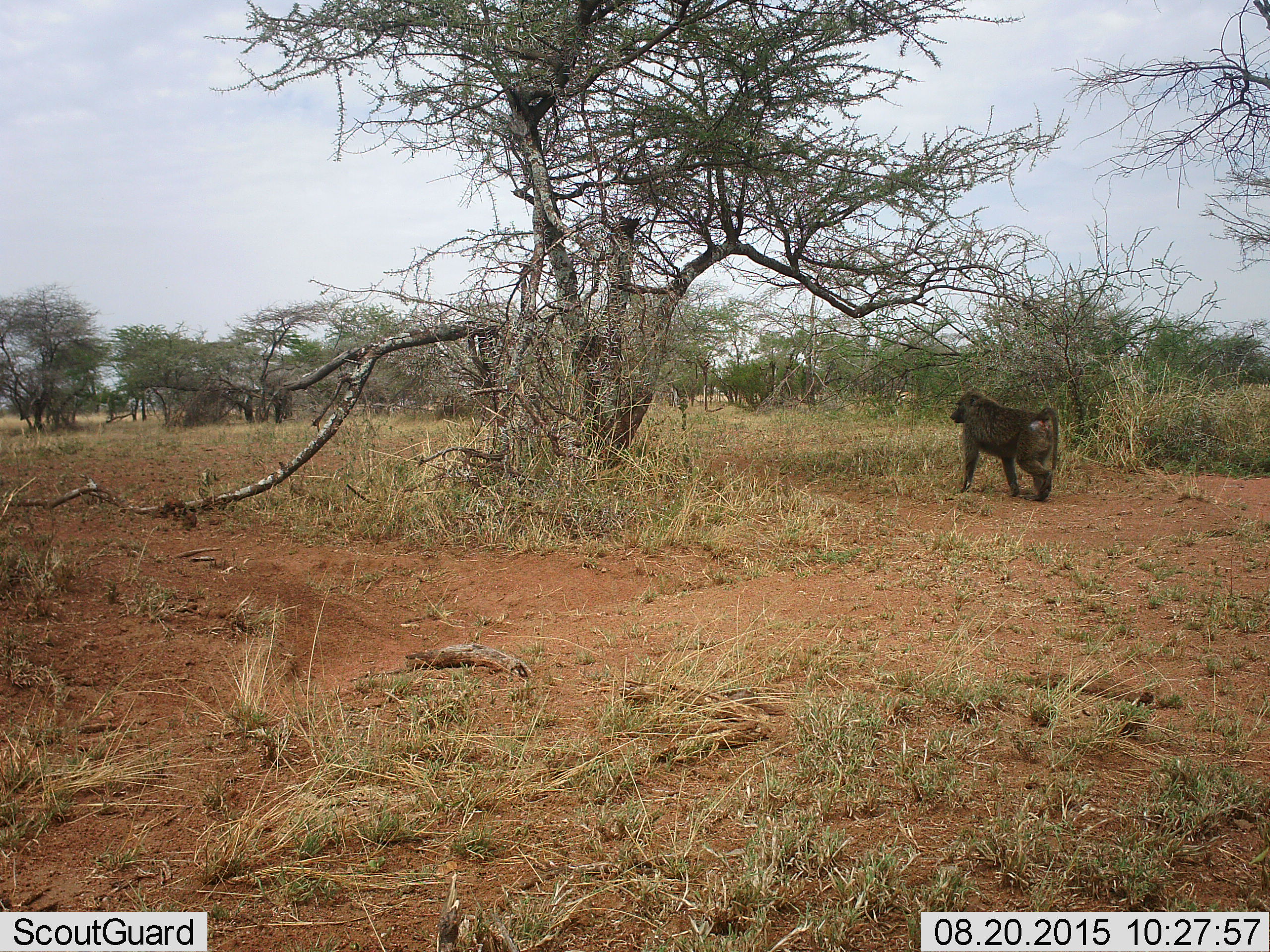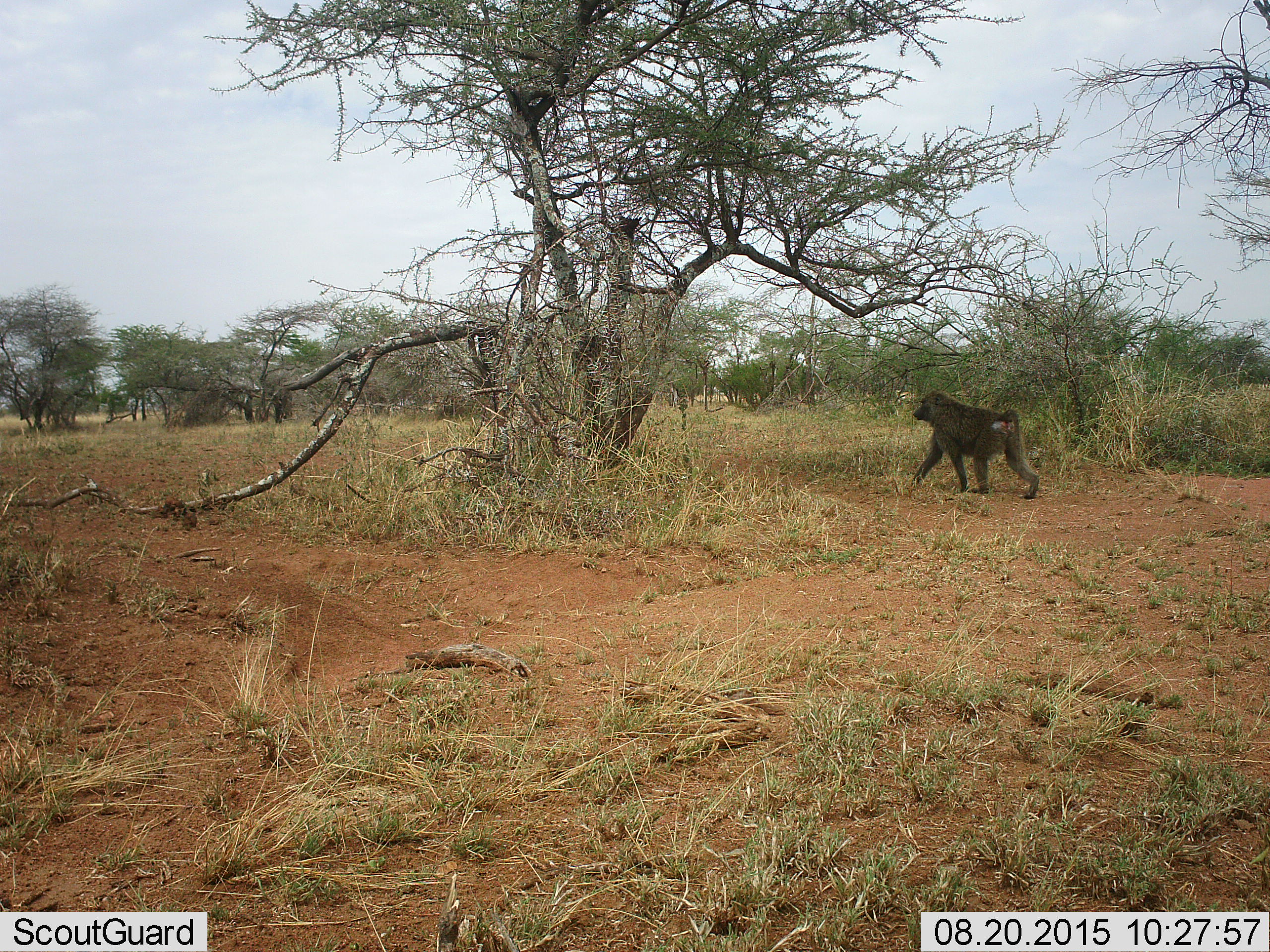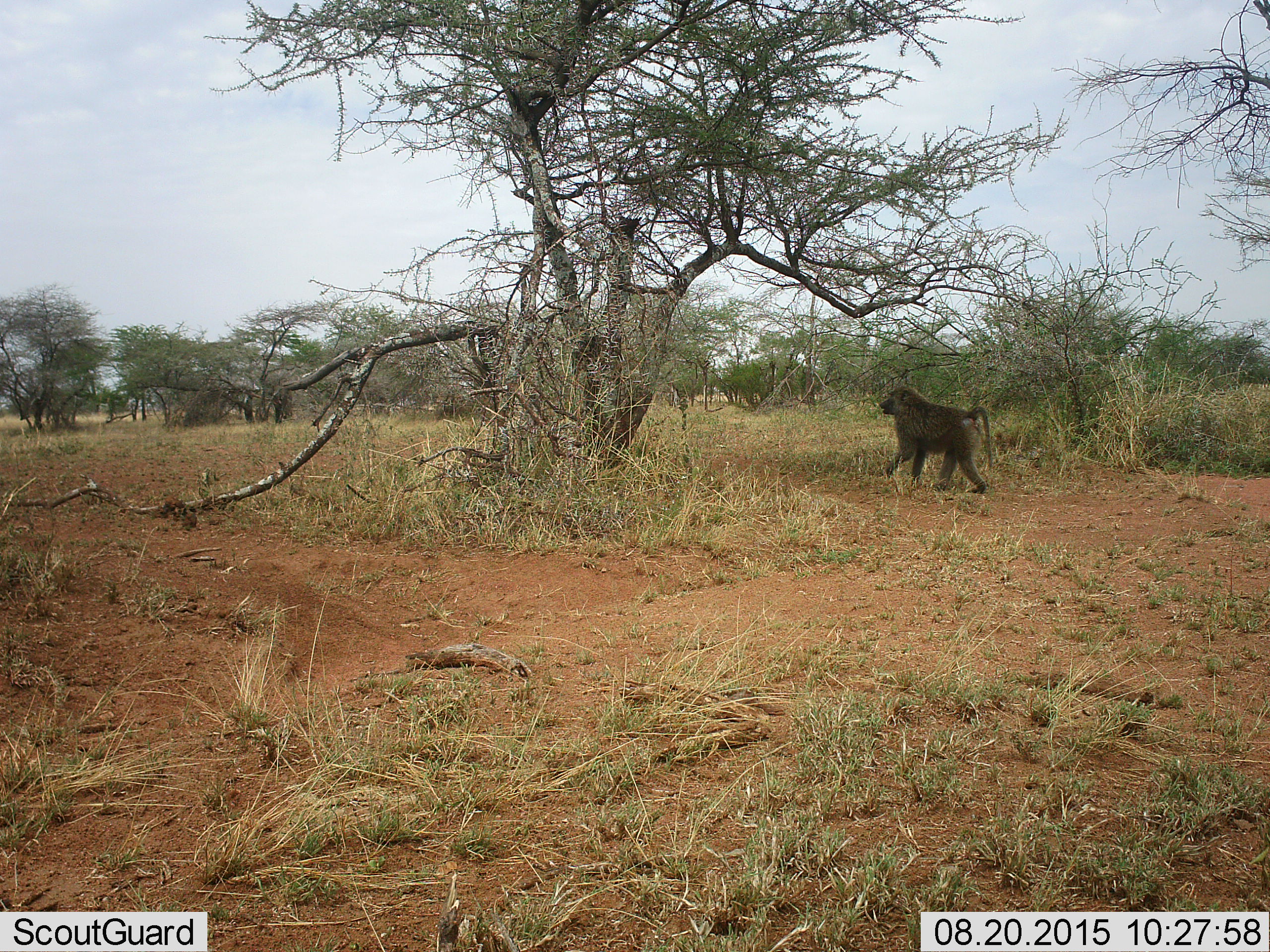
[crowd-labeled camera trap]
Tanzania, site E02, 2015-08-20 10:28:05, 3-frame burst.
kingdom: Animalia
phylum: Chordata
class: Mammalia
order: Primates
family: Cercopithecidae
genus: Papio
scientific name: Papio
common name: baboon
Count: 1.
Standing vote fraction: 0%.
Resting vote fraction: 0%.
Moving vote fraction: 100%.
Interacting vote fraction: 6%.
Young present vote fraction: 0%.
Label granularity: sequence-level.